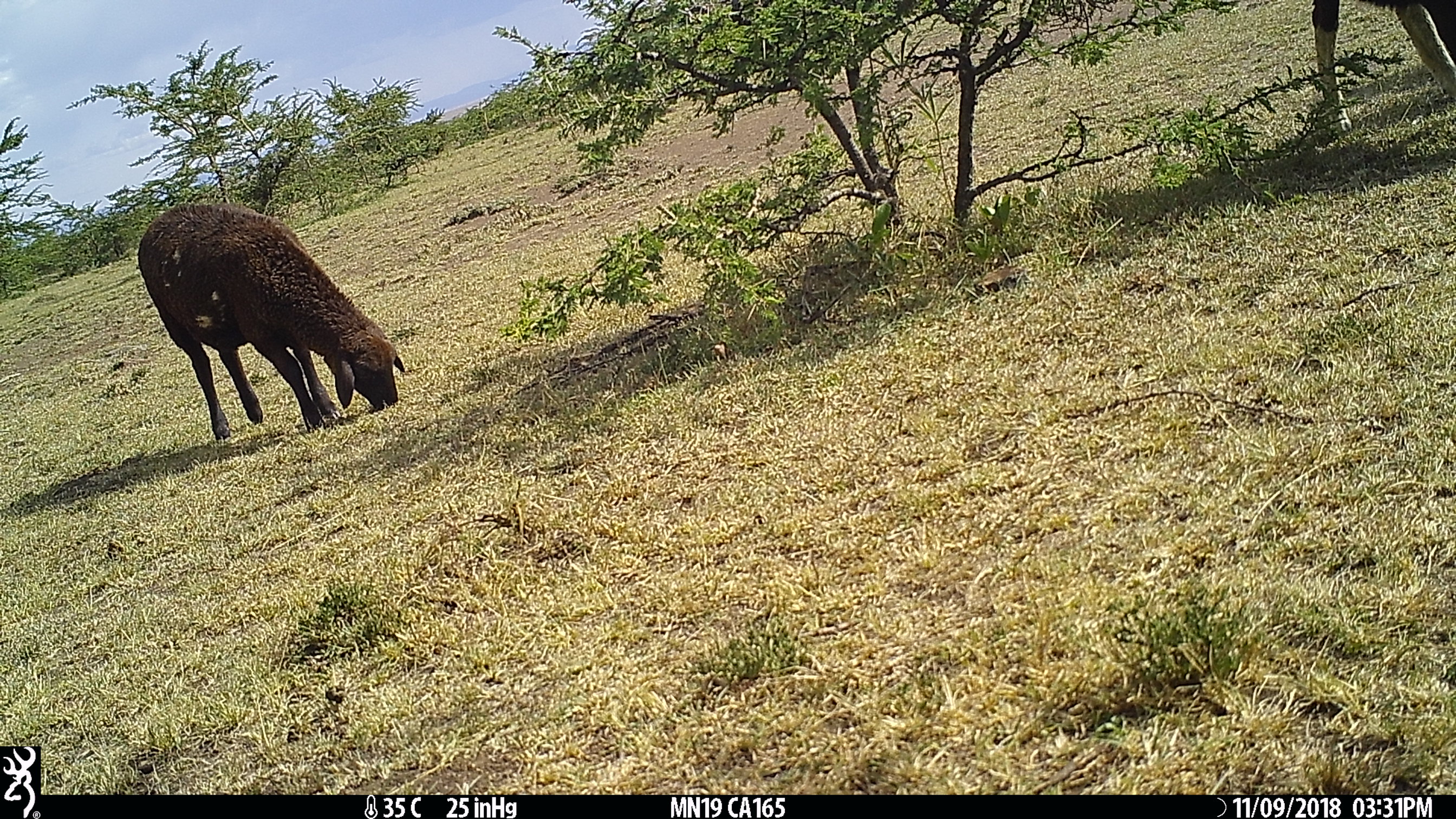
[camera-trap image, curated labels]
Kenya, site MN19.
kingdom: Animalia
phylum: Chordata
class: Mammalia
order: Artiodactyla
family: Bovidae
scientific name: Bovidae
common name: sheep or goat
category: shoat